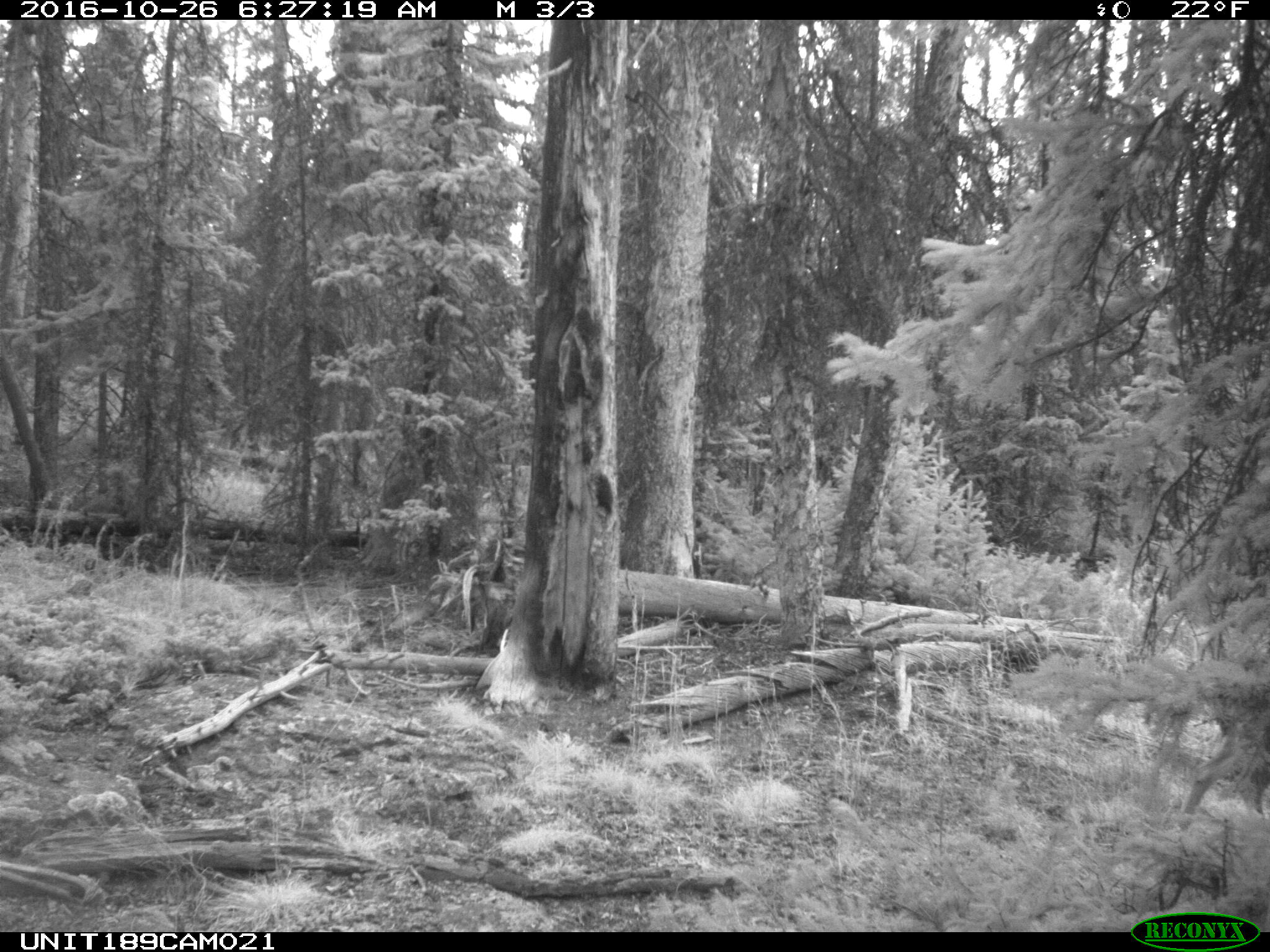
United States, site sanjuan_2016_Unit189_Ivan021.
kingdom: Animalia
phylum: Chordata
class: Mammalia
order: Artiodactyla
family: Cervidae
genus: Odocoileus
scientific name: Odocoileus hemionus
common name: mule deer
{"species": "Odocoileus hemionus (mule deer)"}